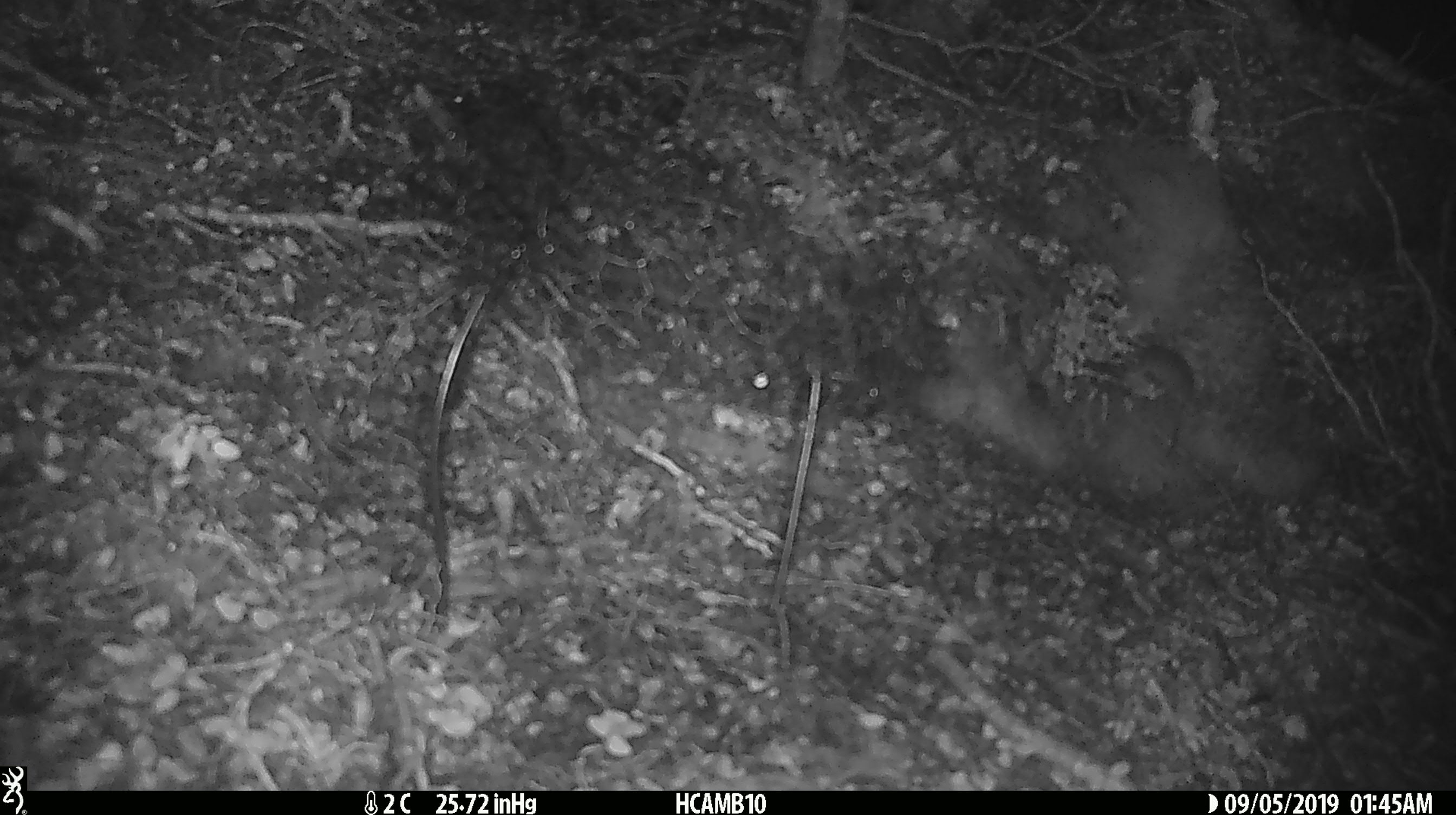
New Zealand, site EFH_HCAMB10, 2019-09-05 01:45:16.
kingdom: Animalia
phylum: Chordata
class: Mammalia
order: Rodentia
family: Muridae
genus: Mus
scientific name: Mus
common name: mouse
Mouse (Mus).